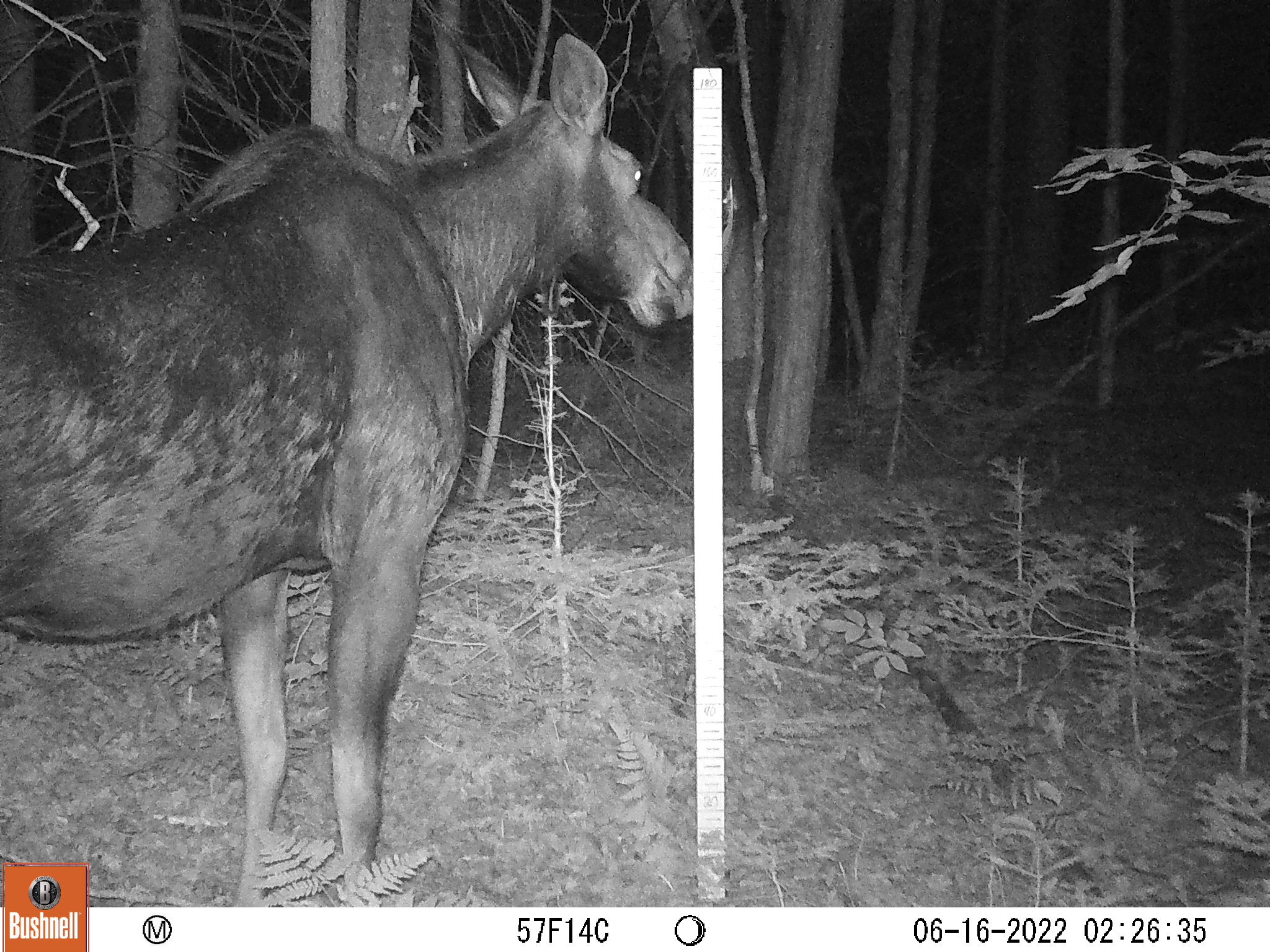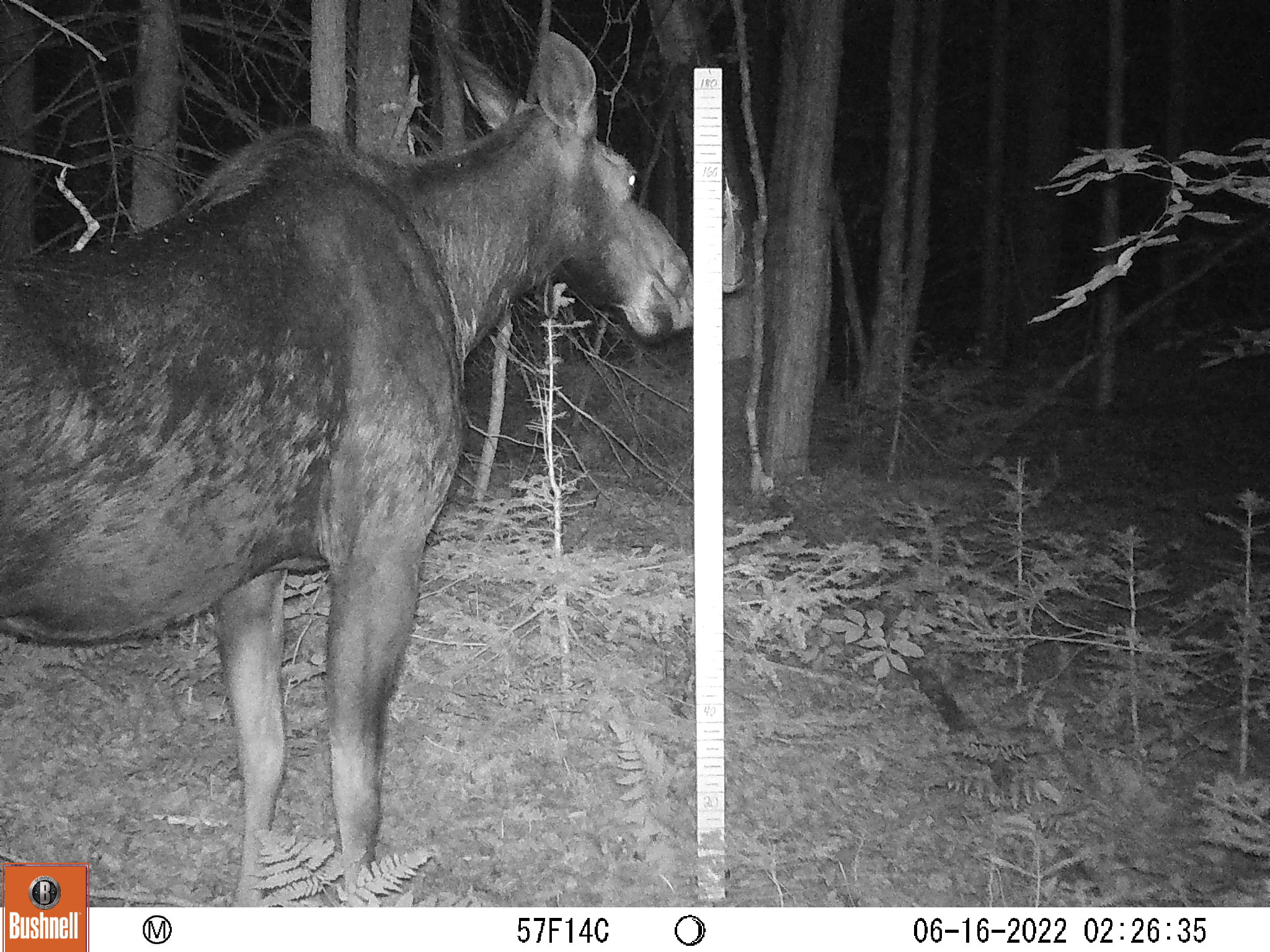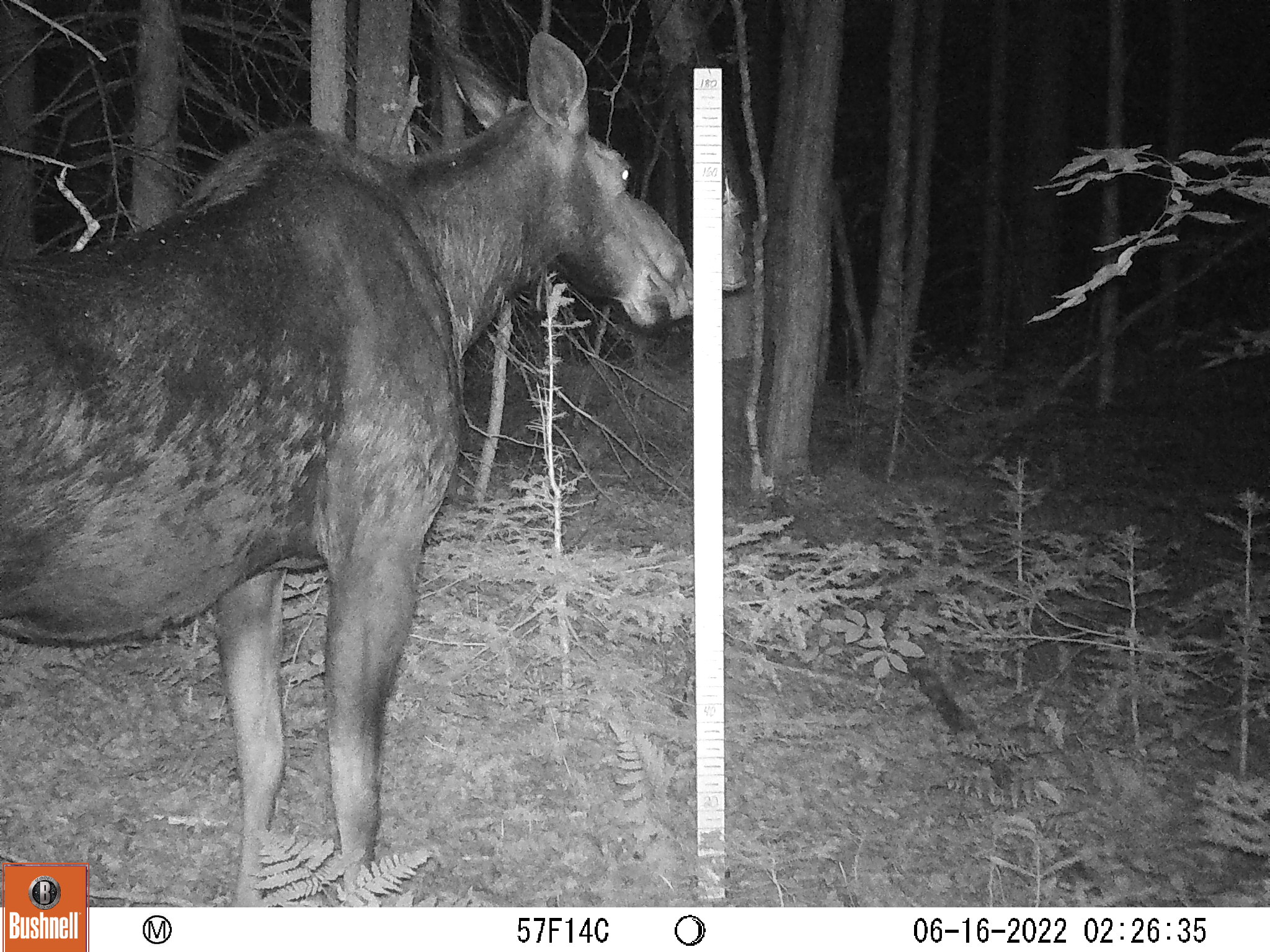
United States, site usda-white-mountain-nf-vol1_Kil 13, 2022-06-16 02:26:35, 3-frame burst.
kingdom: Animalia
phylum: Chordata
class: Mammalia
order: Artiodactyla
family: Cervidae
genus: Alces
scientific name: Alces alces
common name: moose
Moose (Alces alces).